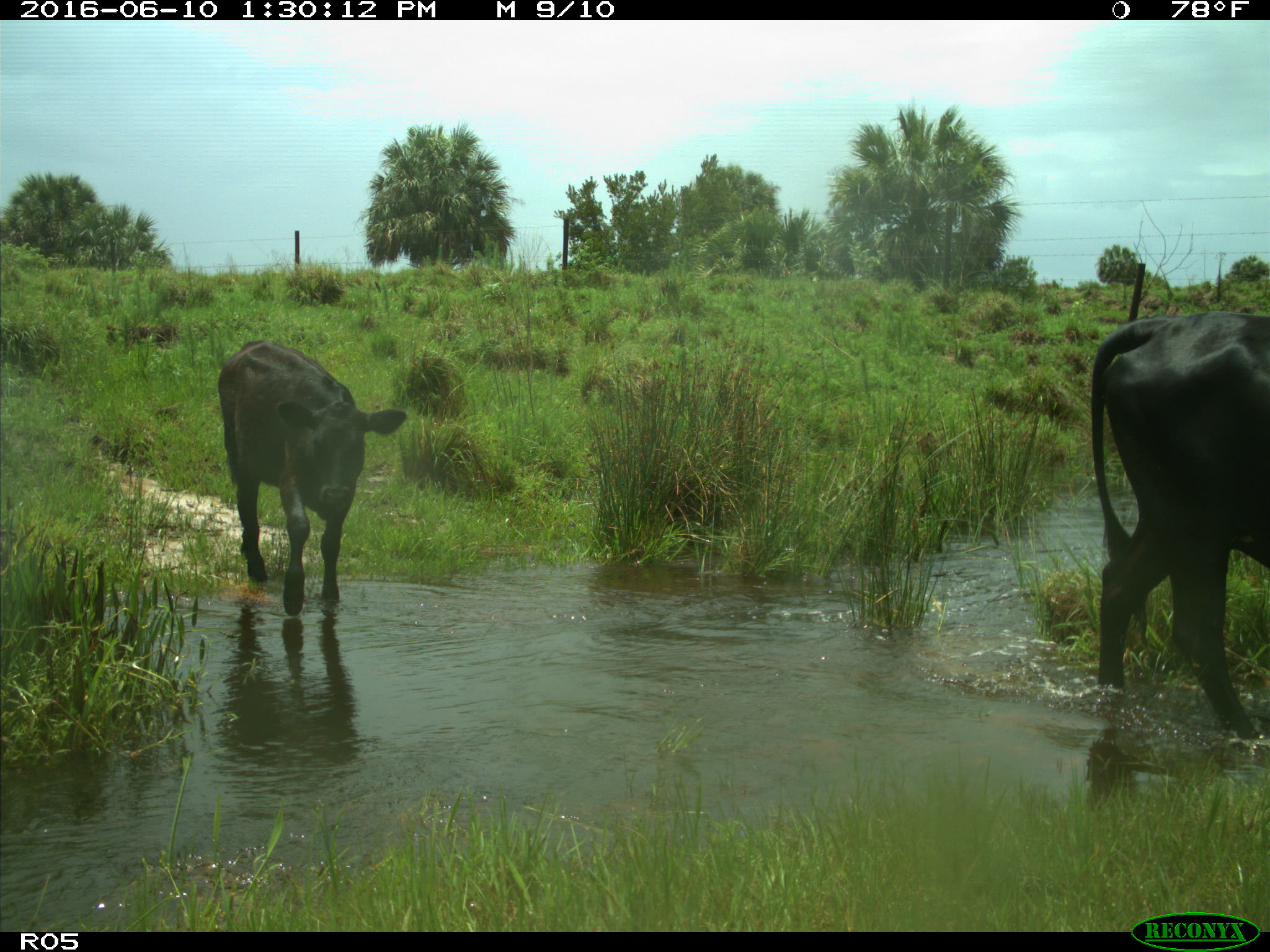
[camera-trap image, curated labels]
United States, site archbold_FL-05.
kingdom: Animalia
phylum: Chordata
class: Mammalia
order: Artiodactyla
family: Bovidae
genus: Bos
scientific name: Bos taurus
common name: domestic cow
Bos taurus (domestic cow).